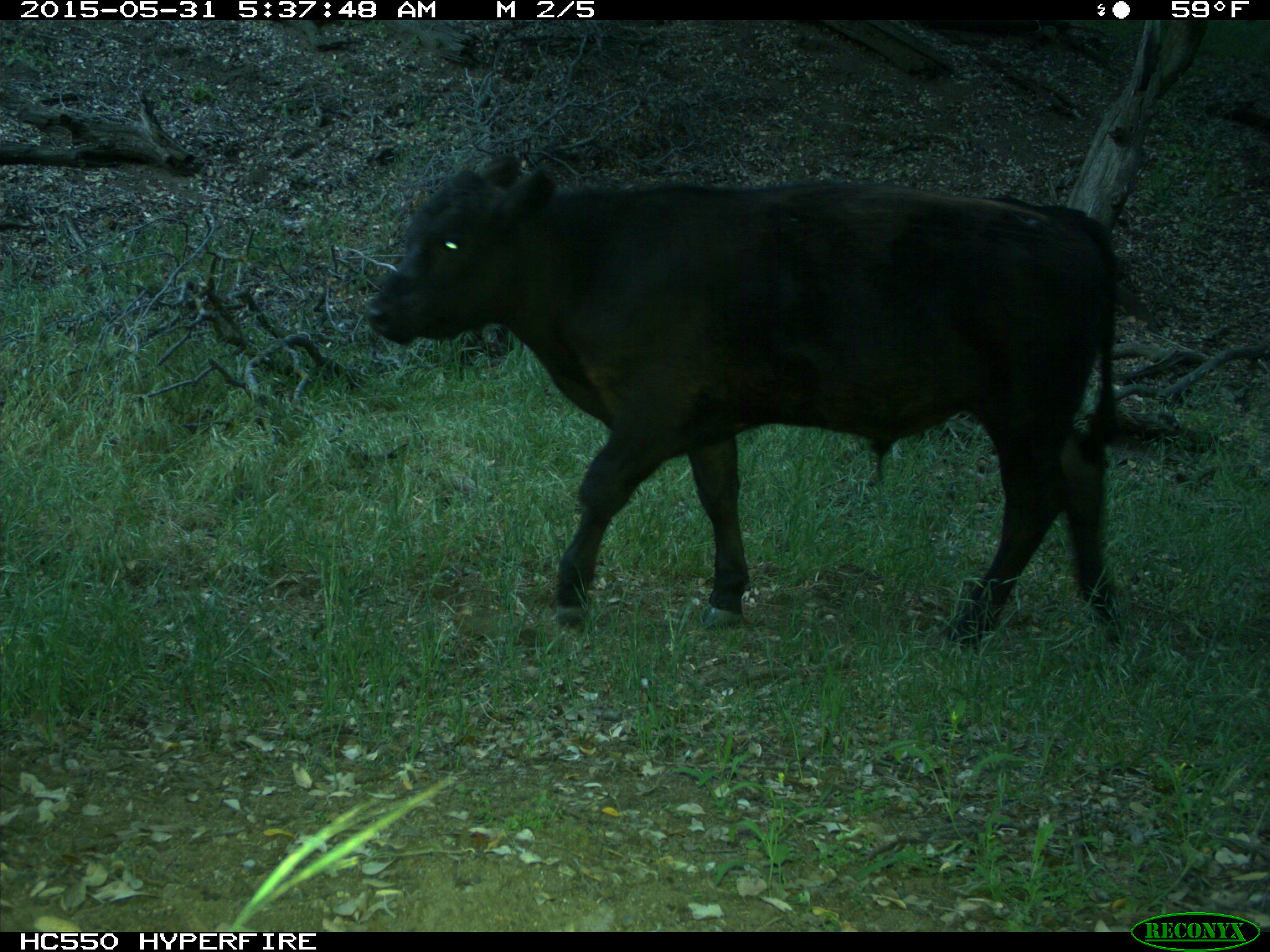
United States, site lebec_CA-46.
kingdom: Animalia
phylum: Chordata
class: Mammalia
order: Artiodactyla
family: Bovidae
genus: Bos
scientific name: Bos taurus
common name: domestic cow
Bos taurus (domestic cow).